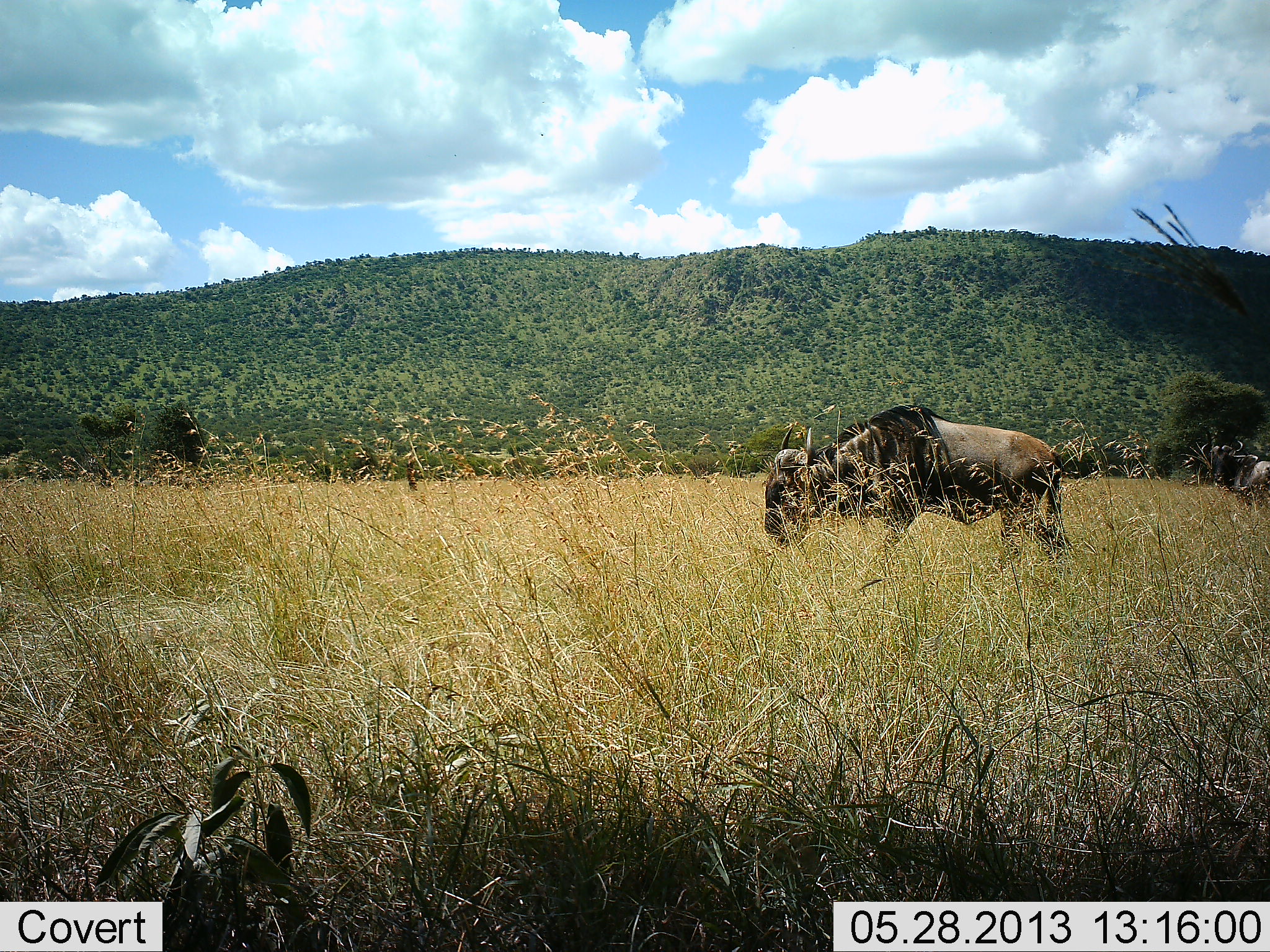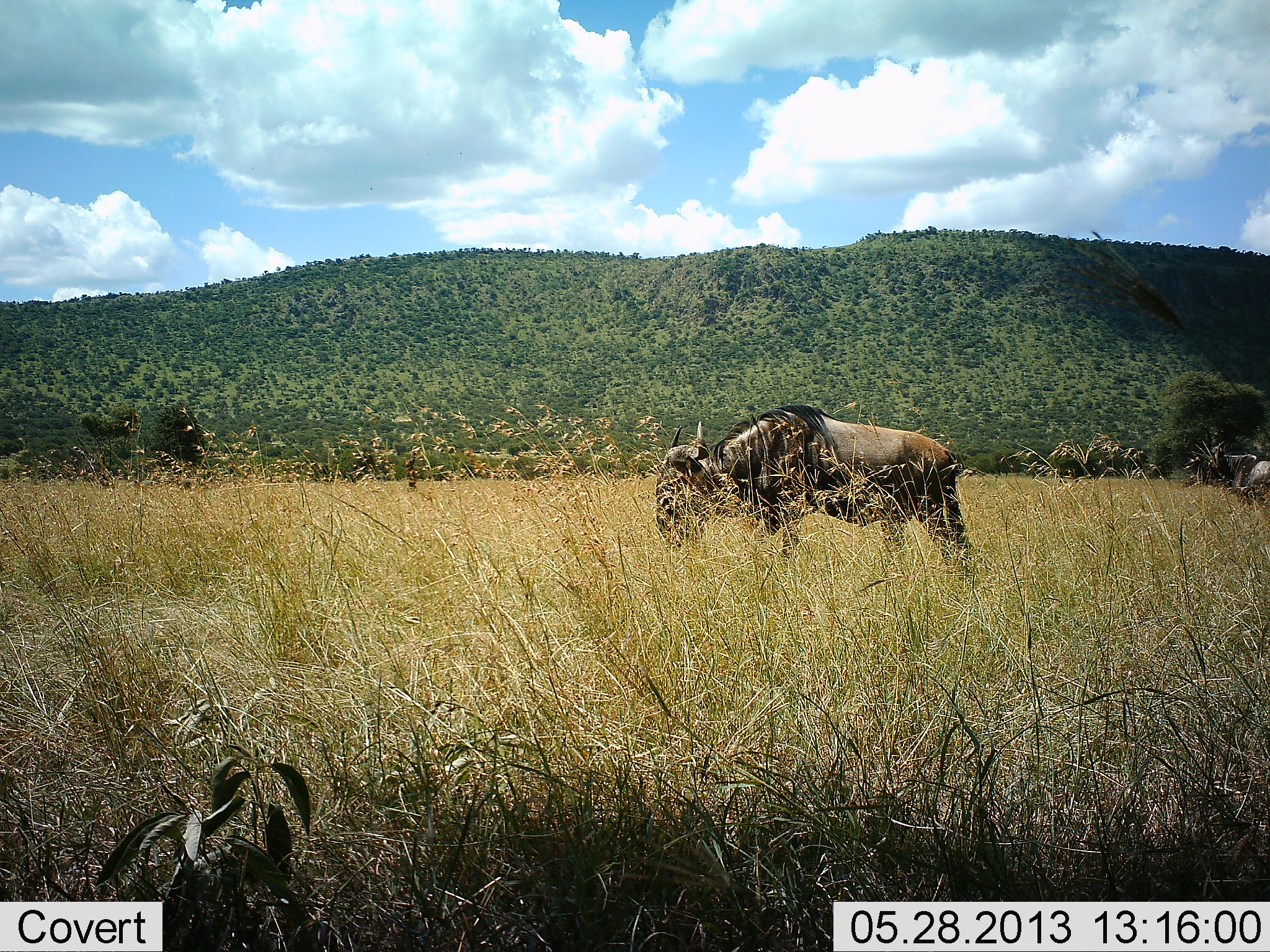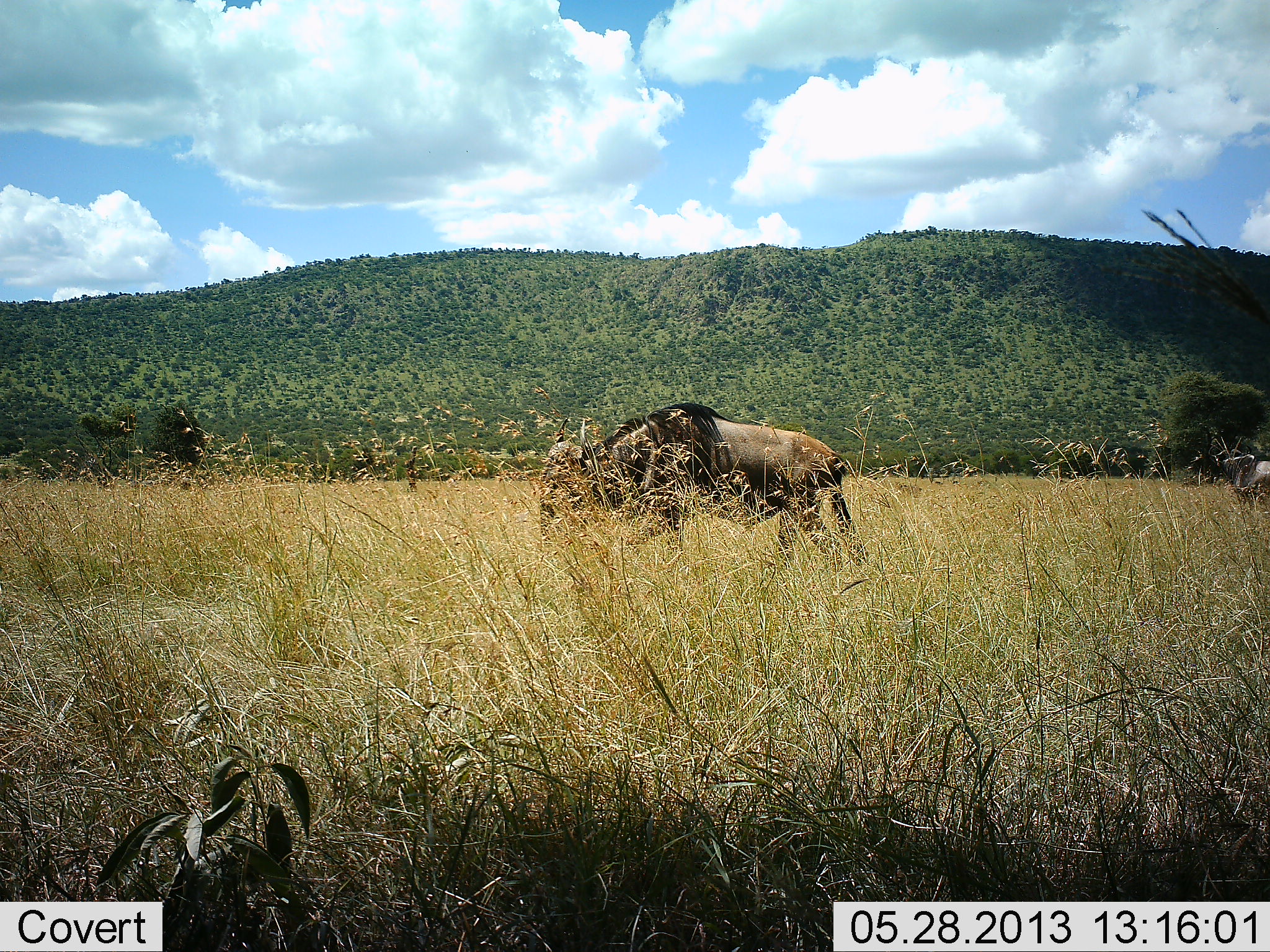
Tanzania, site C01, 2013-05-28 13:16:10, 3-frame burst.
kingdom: Animalia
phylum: Chordata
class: Mammalia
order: Artiodactyla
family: Bovidae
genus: Connochaetes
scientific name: Connochaetes taurinus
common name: blue wildebeest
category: wildebeest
Wildebeest (blue wildebeest) (Connochaetes taurinus), count 2. Behavior (volunteer vote fractions): standing 50%, resting 0%, moving 80%, interacting 0%. Young present (vote fraction): 0%. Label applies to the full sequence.